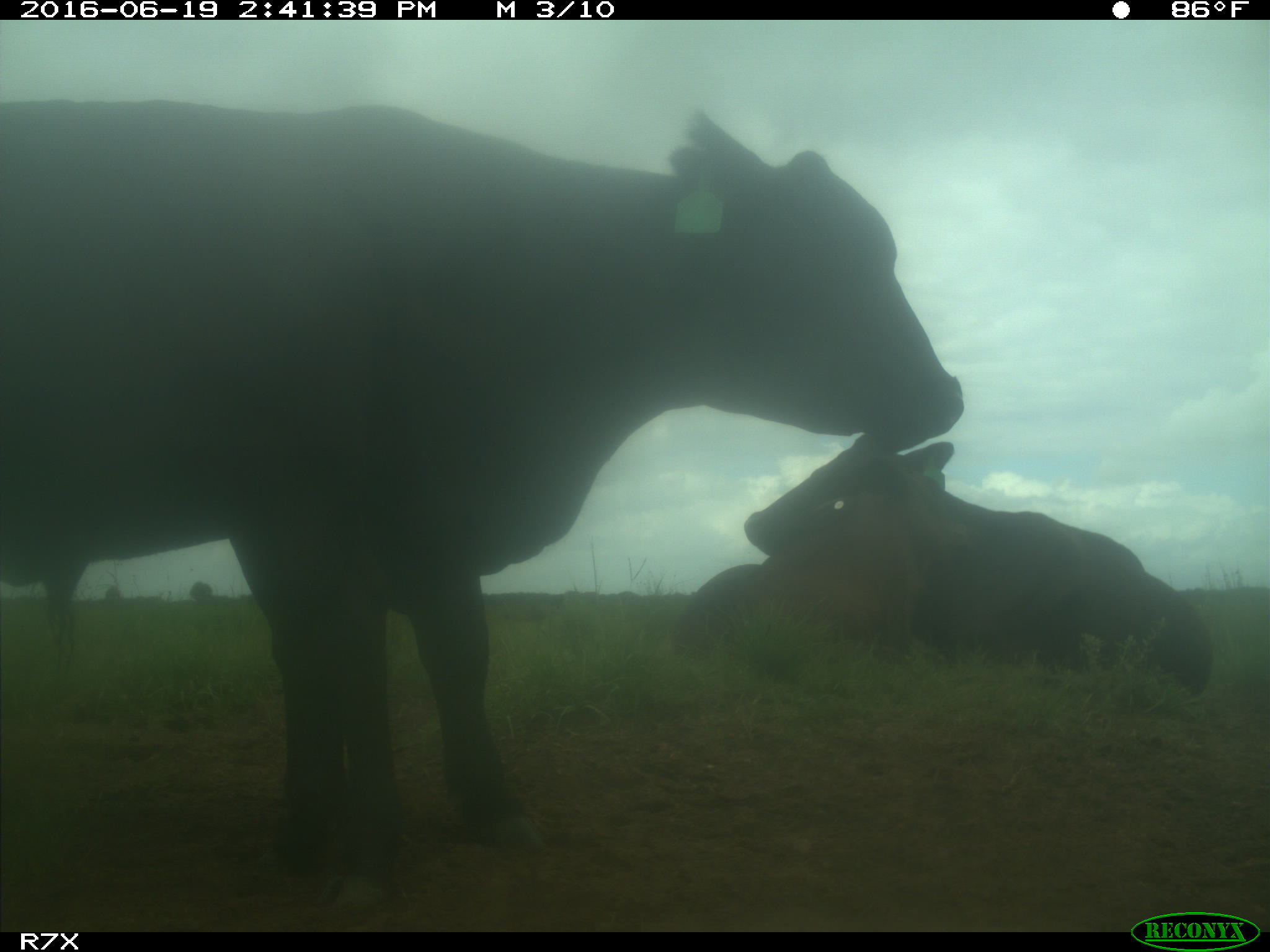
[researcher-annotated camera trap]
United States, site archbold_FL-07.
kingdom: Animalia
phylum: Chordata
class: Mammalia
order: Artiodactyla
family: Bovidae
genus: Bos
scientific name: Bos taurus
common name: domestic cow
Bos taurus (domestic cow).